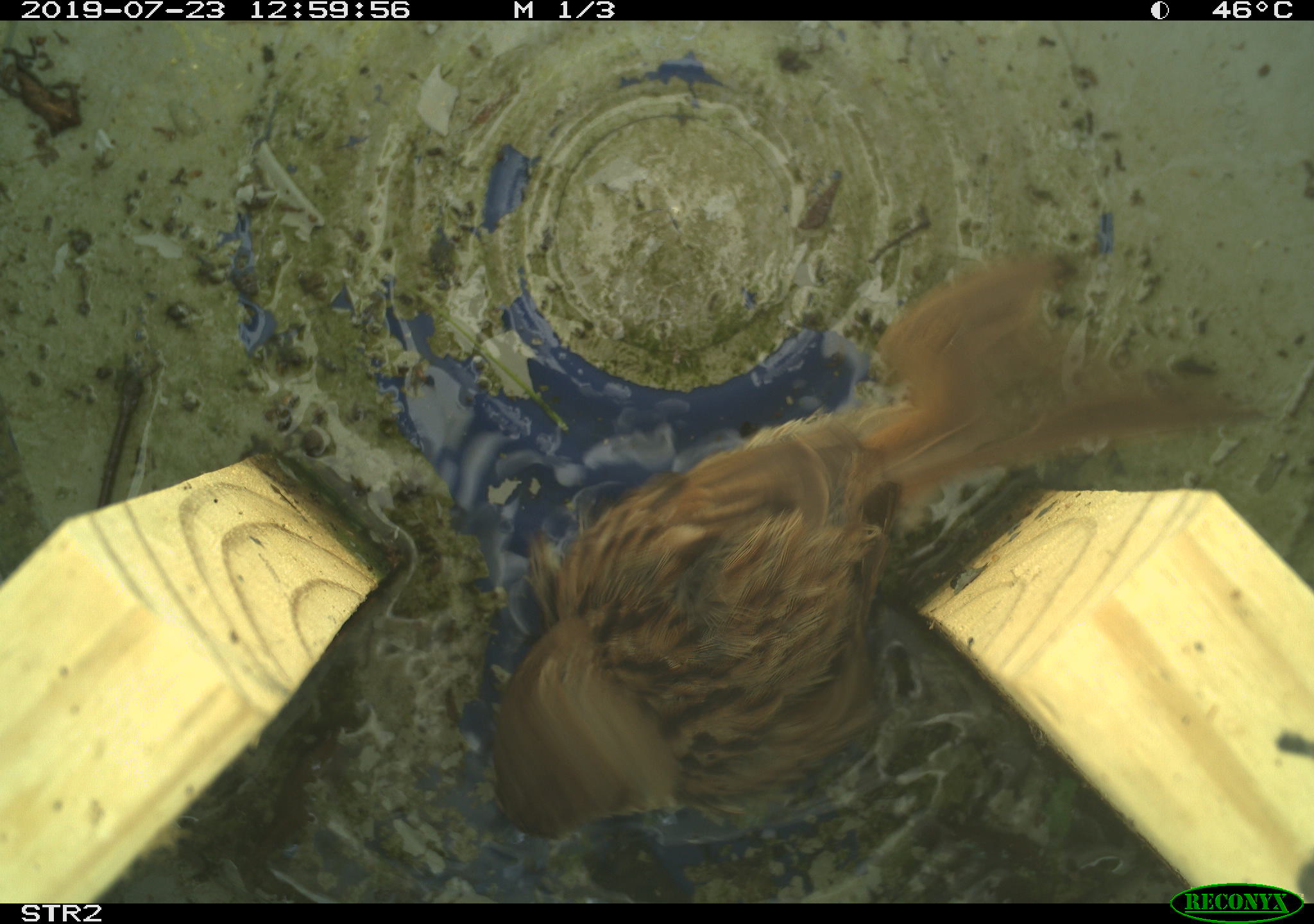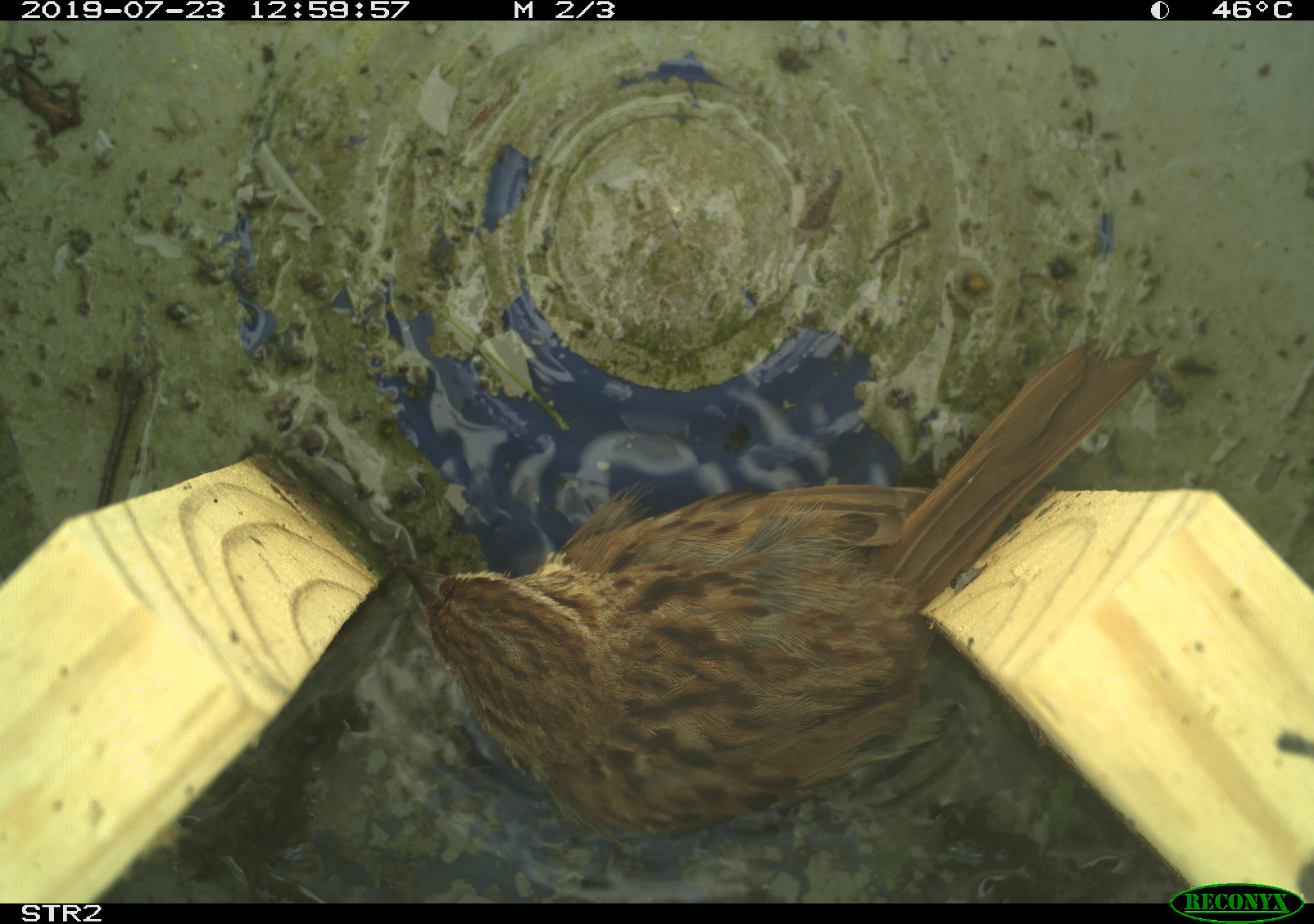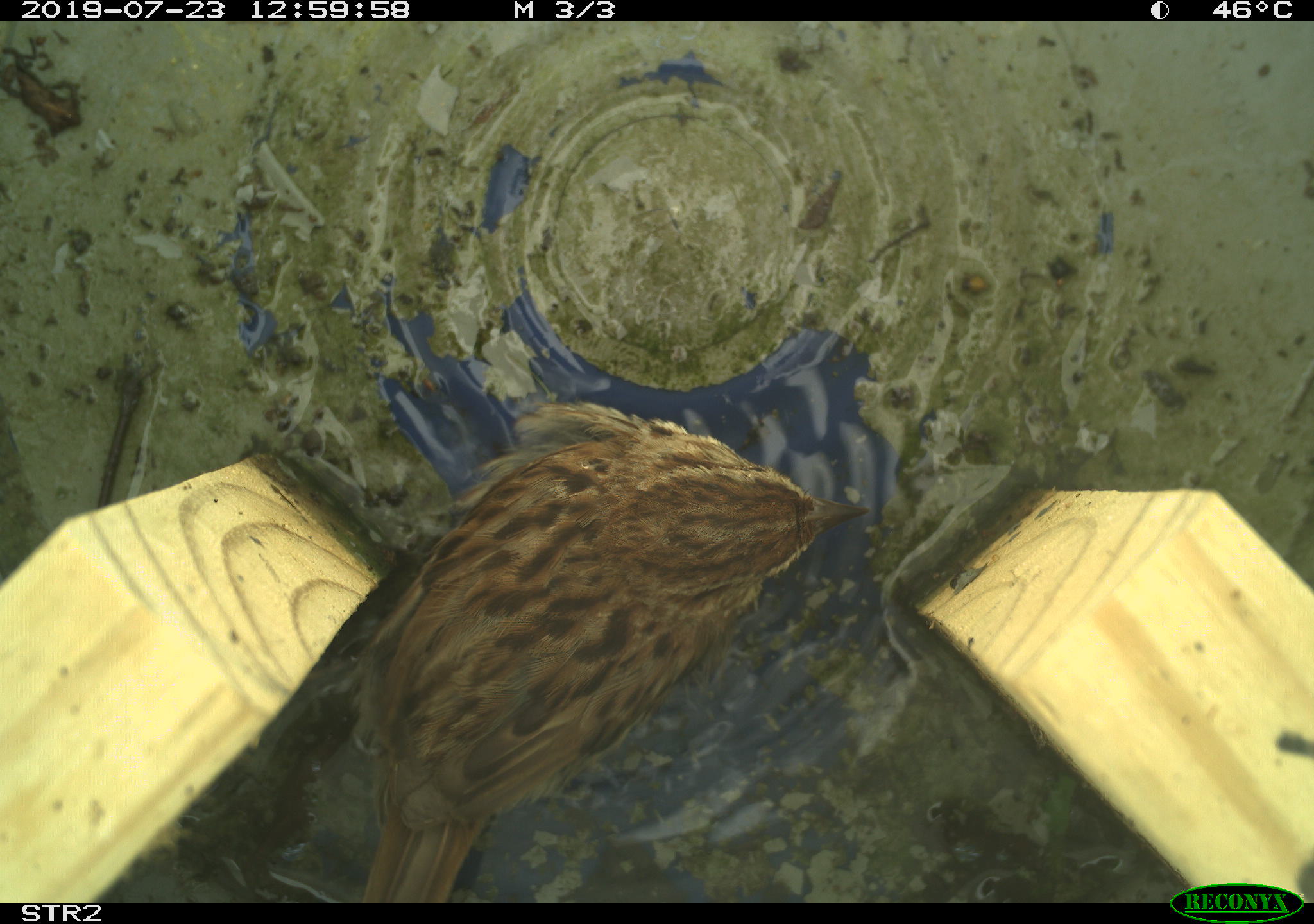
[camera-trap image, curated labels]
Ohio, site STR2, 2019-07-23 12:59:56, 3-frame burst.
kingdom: Animalia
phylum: Chordata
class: Aves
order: Passeriformes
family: Passerellidae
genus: Melospiza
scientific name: Melospiza melodia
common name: song sparrow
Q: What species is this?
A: Song sparrow (Melospiza melodia).